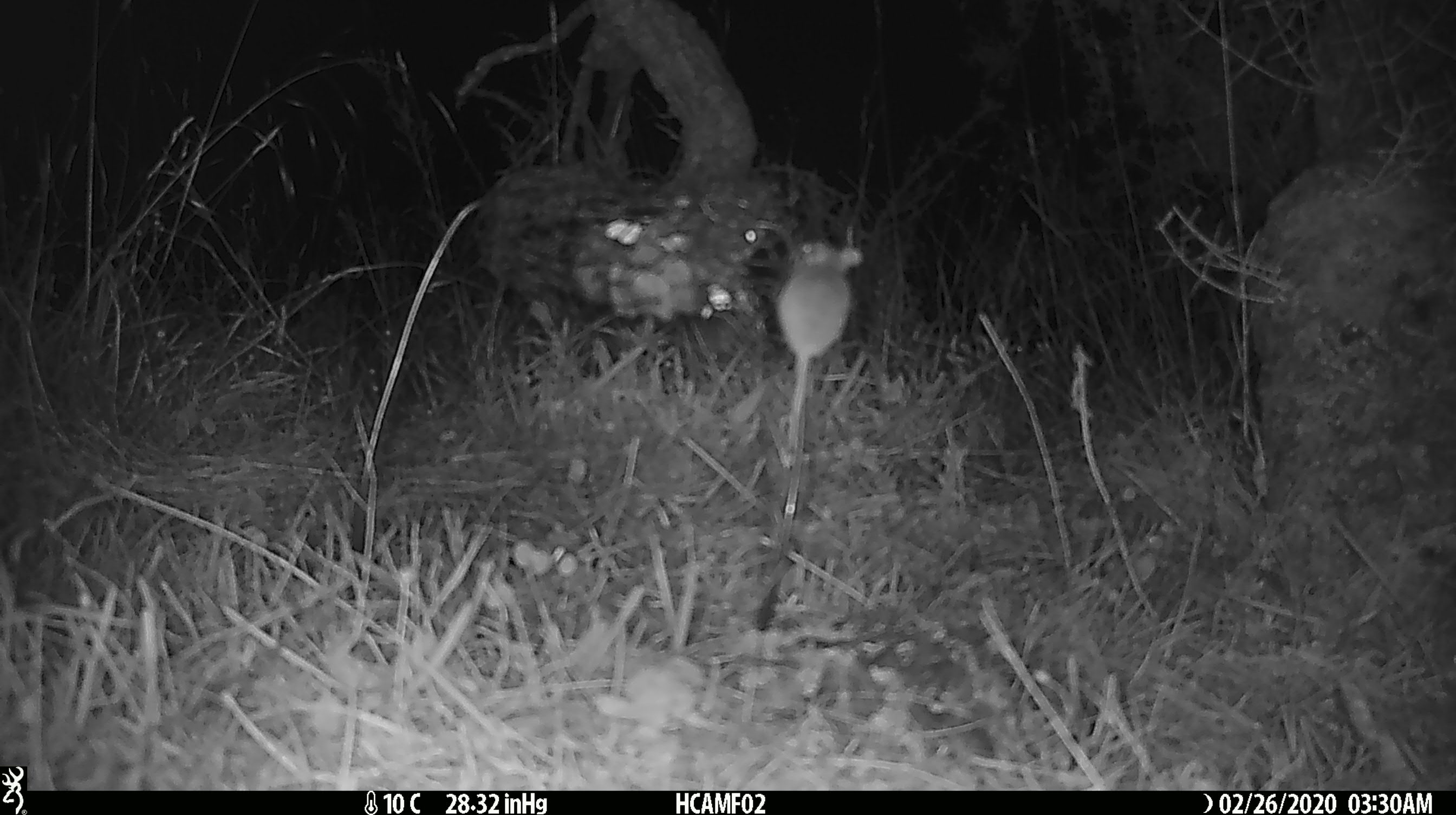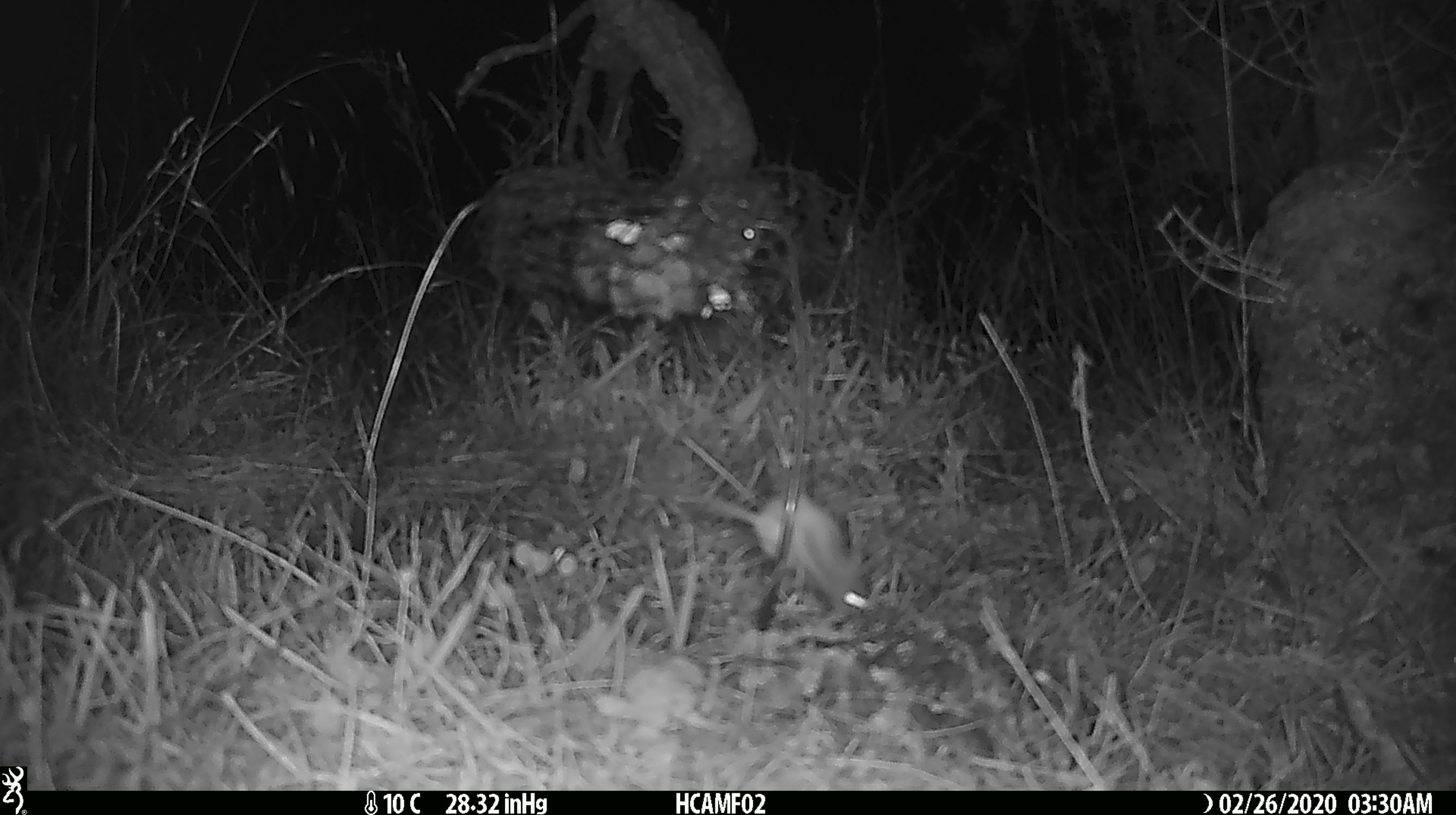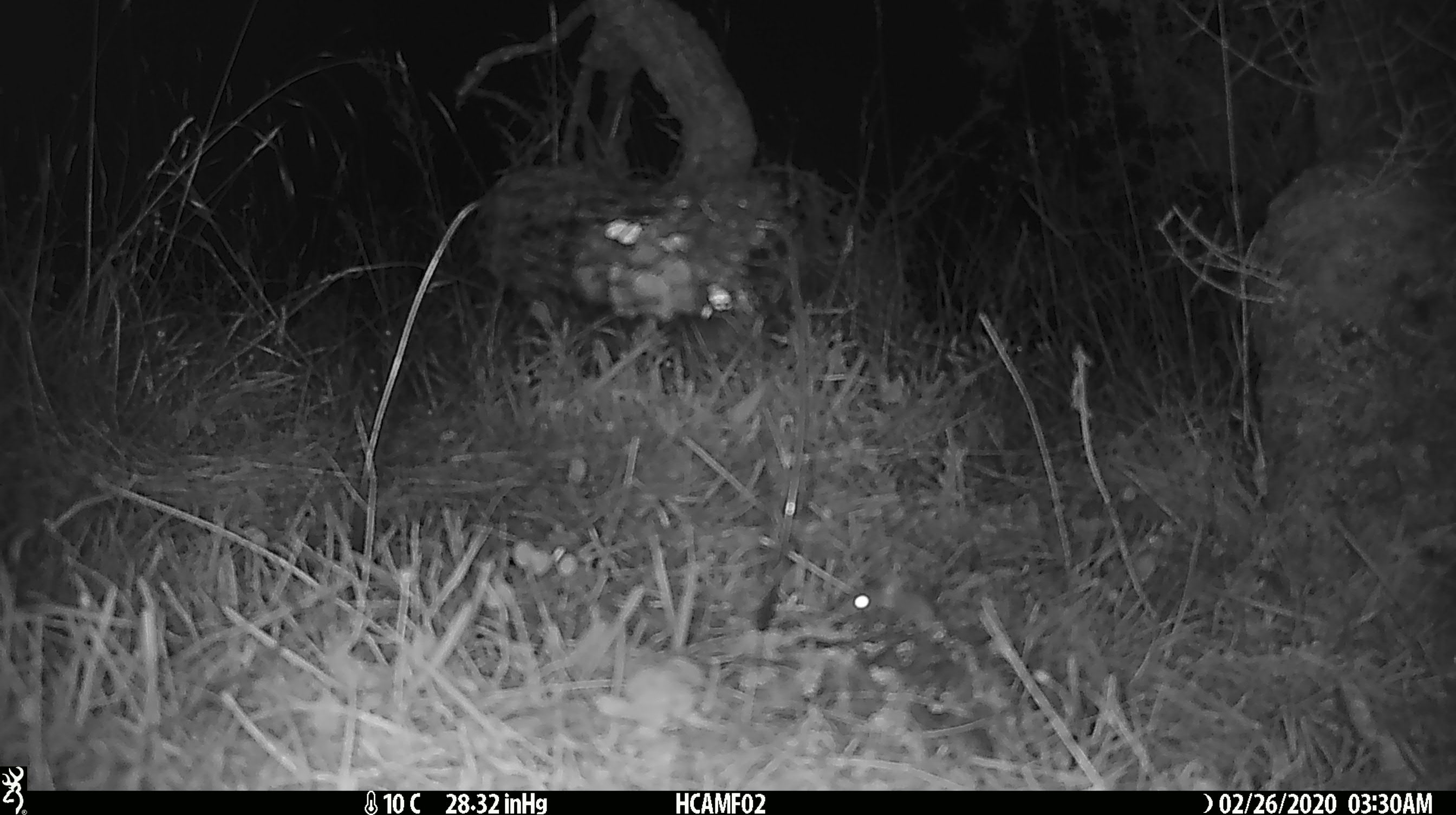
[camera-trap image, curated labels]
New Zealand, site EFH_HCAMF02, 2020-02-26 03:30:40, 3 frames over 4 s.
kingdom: Animalia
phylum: Chordata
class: Mammalia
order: Rodentia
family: Muridae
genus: Mus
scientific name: Mus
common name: mouse